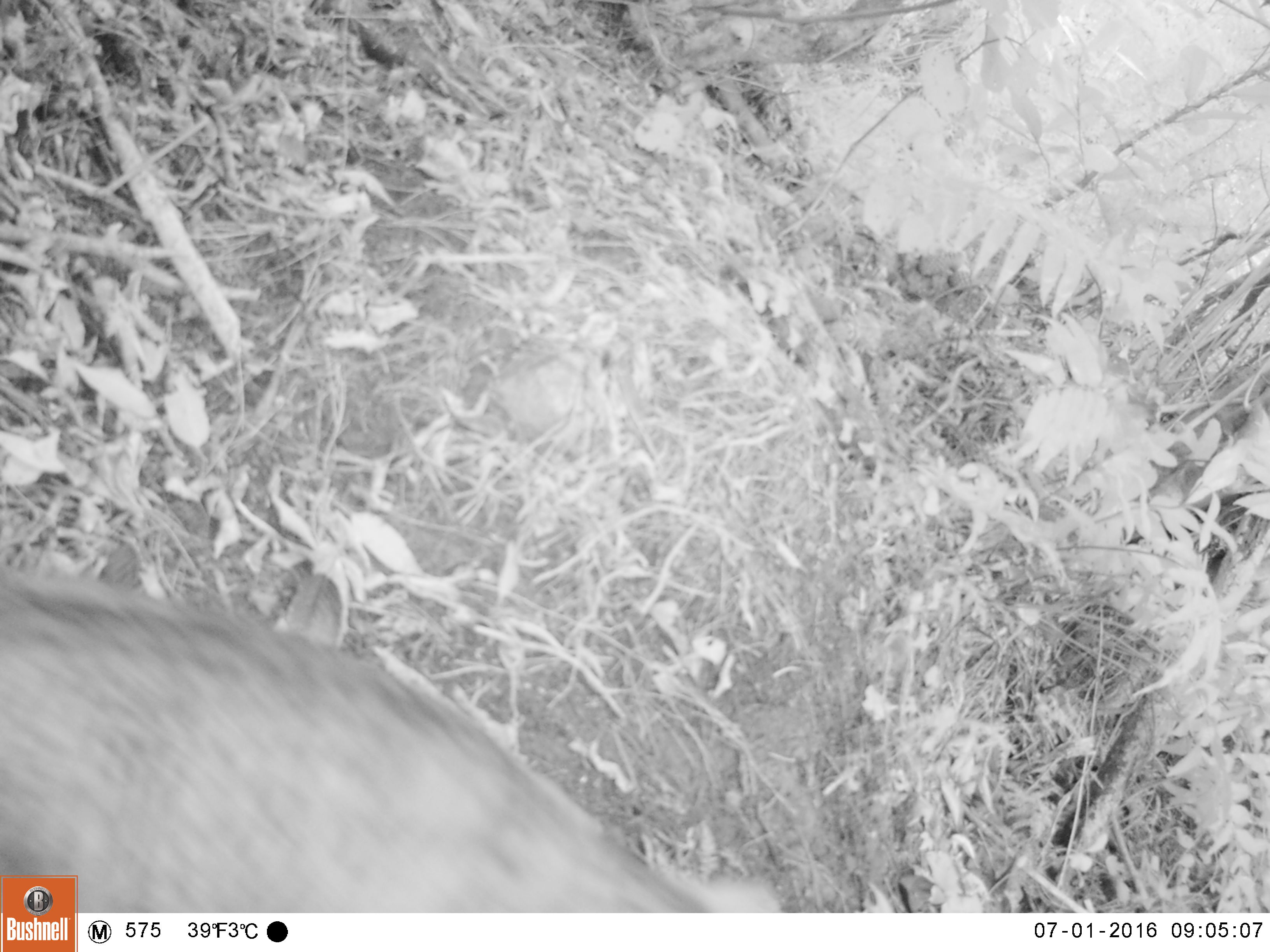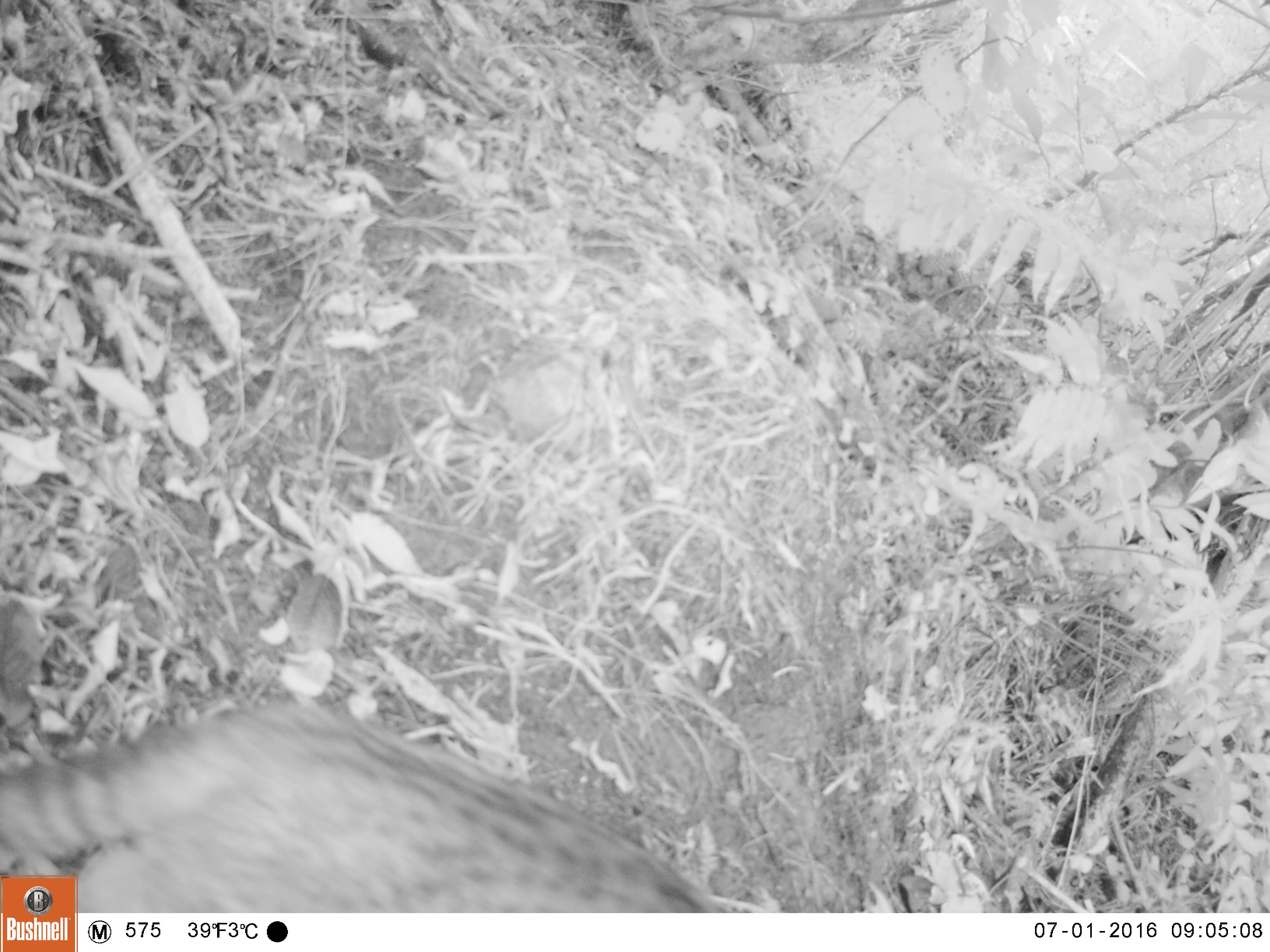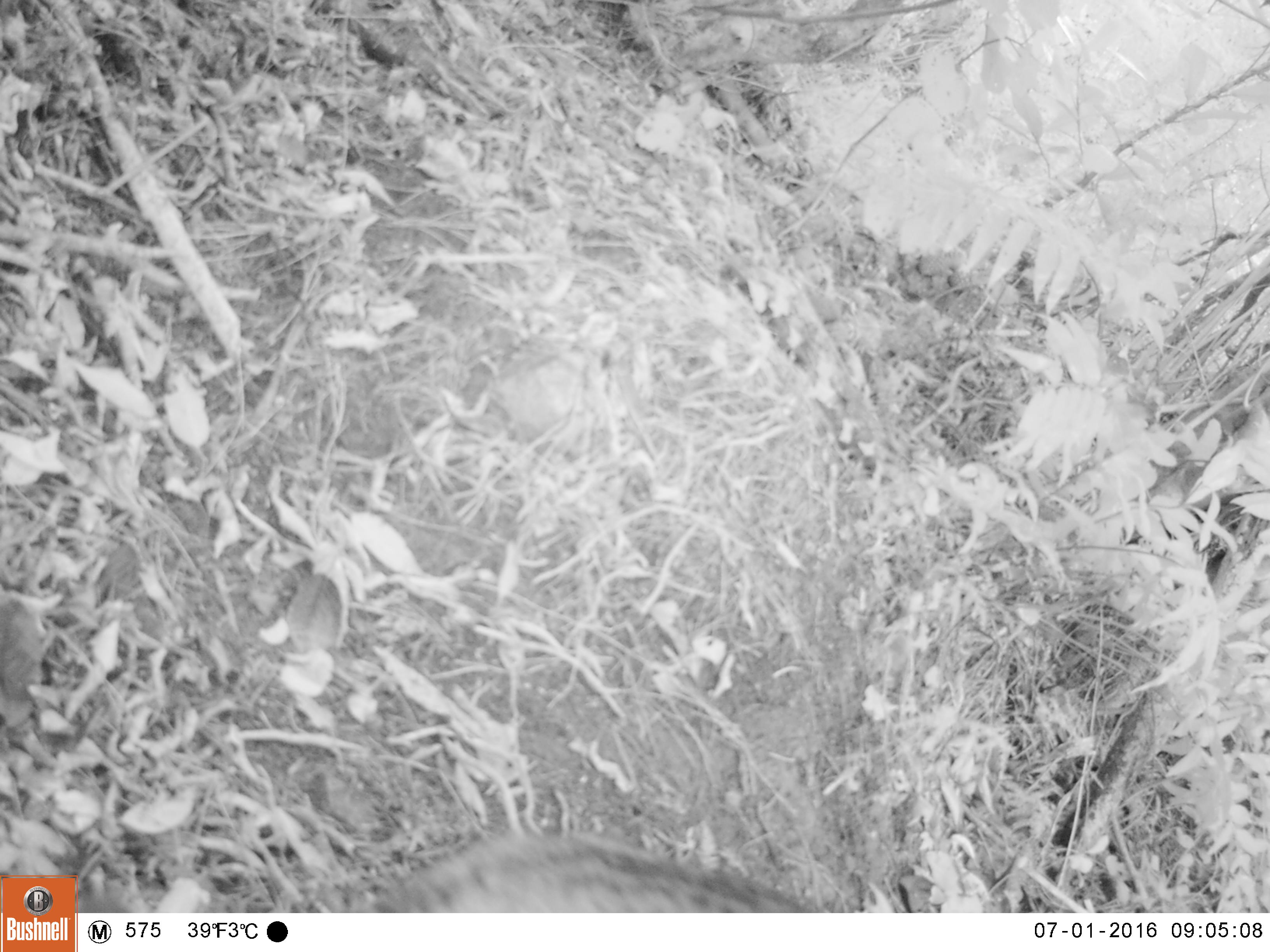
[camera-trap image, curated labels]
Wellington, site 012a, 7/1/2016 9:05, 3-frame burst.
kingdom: Animalia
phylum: Chordata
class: Mammalia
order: Carnivora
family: Felidae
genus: Felis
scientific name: Felis catus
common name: cat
Cat (Felis catus).